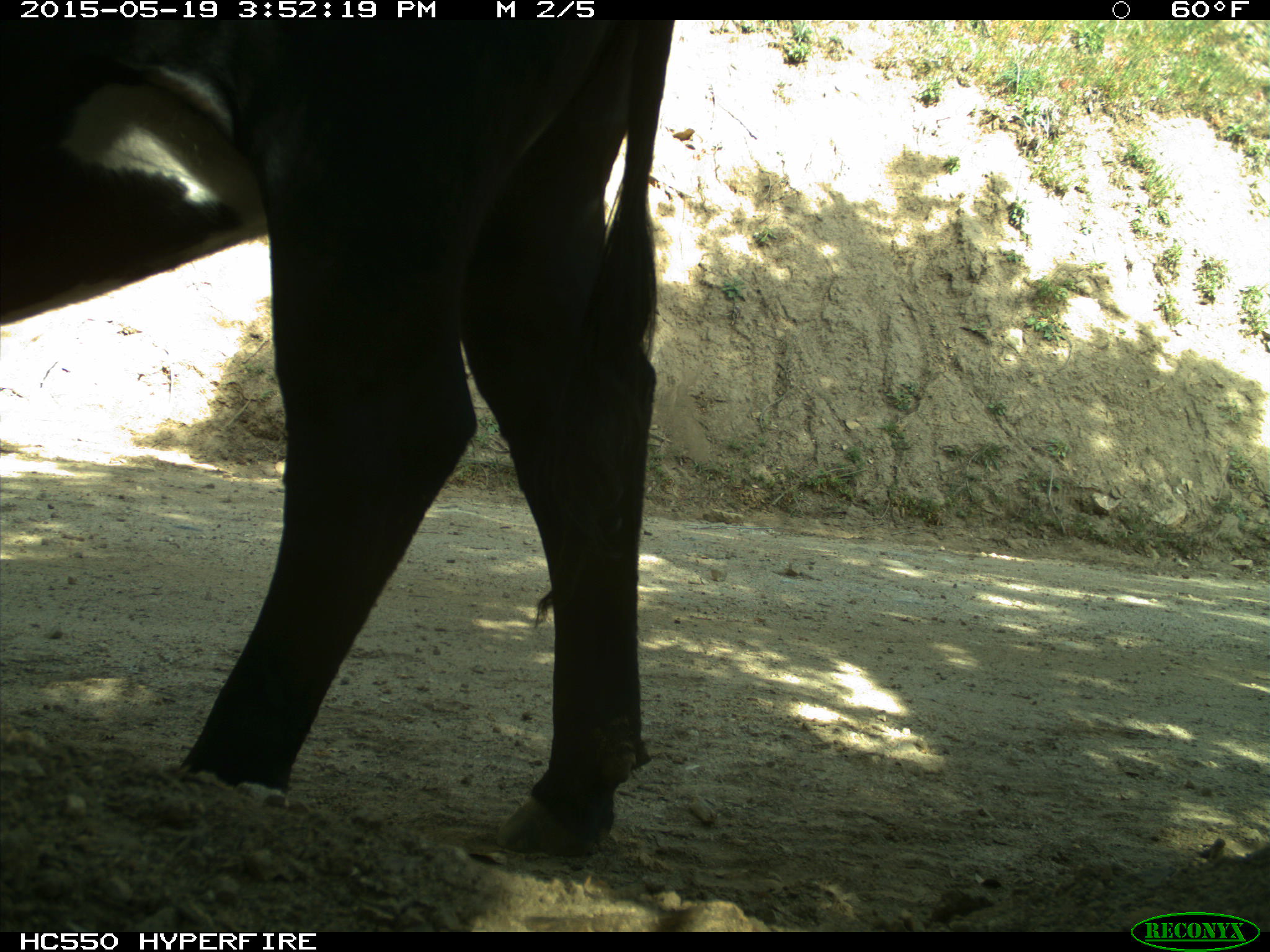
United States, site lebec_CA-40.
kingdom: Animalia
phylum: Chordata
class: Mammalia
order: Artiodactyla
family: Bovidae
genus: Bos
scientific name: Bos taurus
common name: domestic cow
Bos taurus (domestic cow).